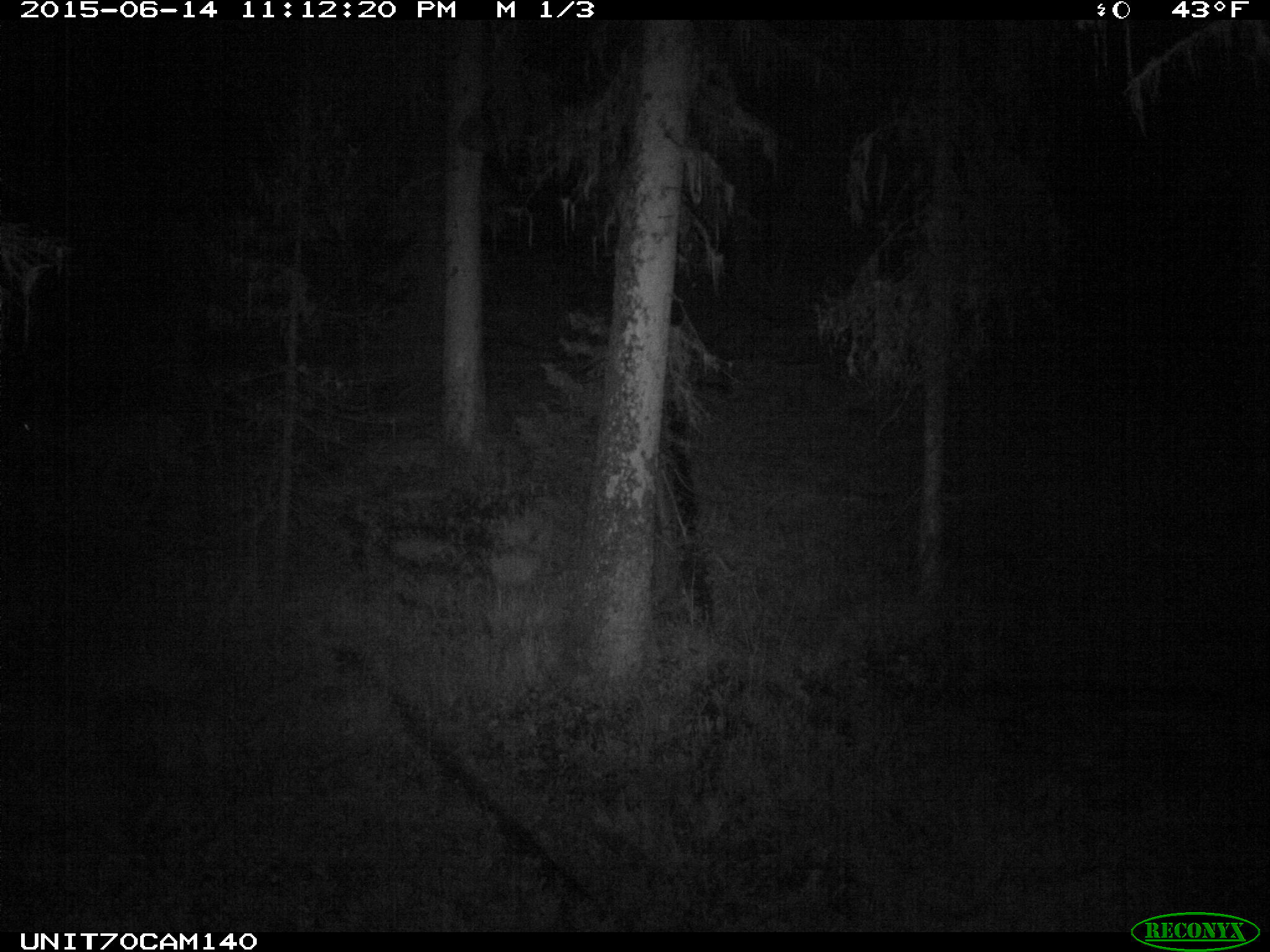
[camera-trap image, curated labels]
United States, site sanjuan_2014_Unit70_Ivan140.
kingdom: Animalia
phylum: Chordata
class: Mammalia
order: Artiodactyla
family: Cervidae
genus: Odocoileus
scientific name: Odocoileus hemionus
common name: mule deer